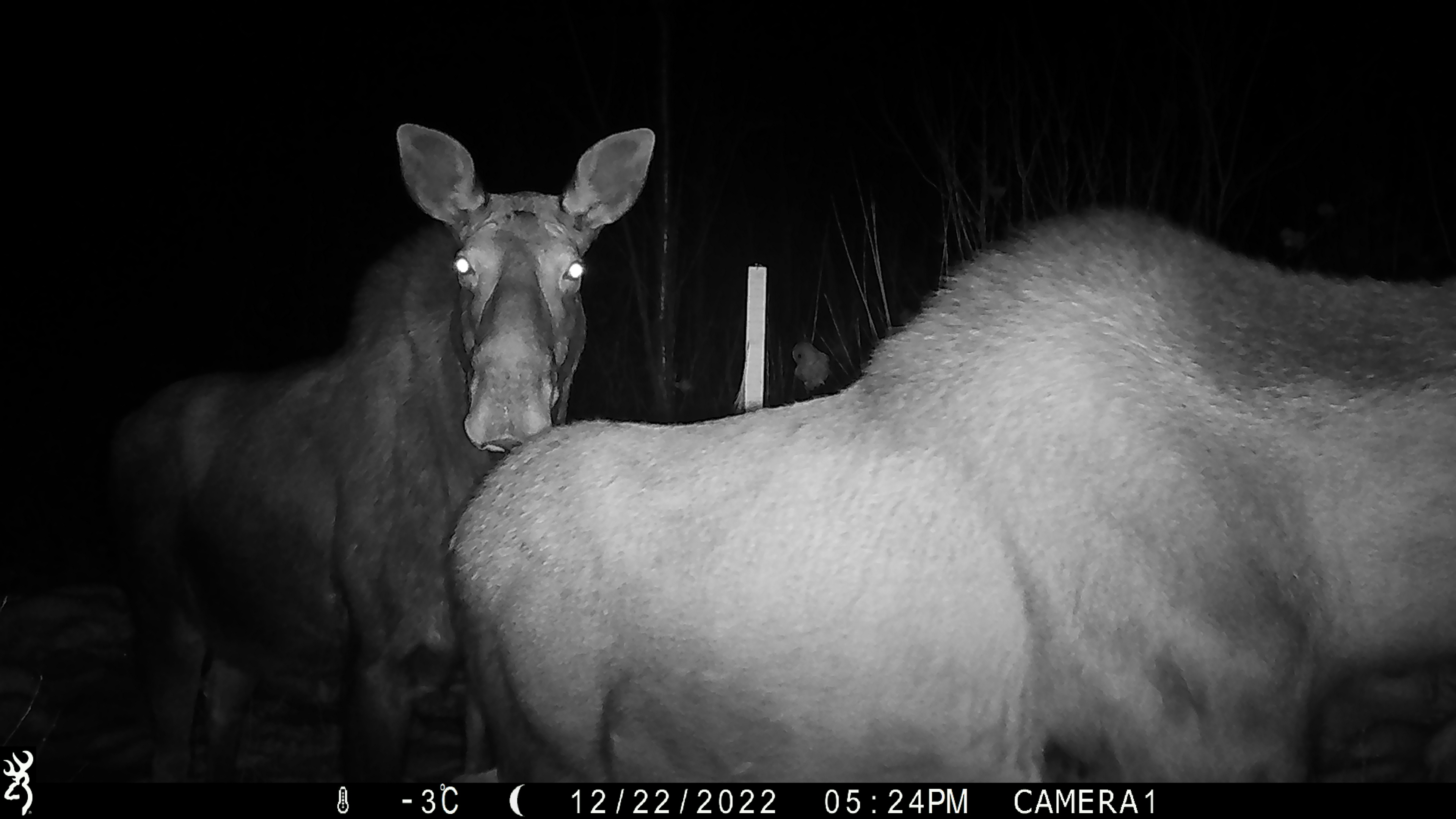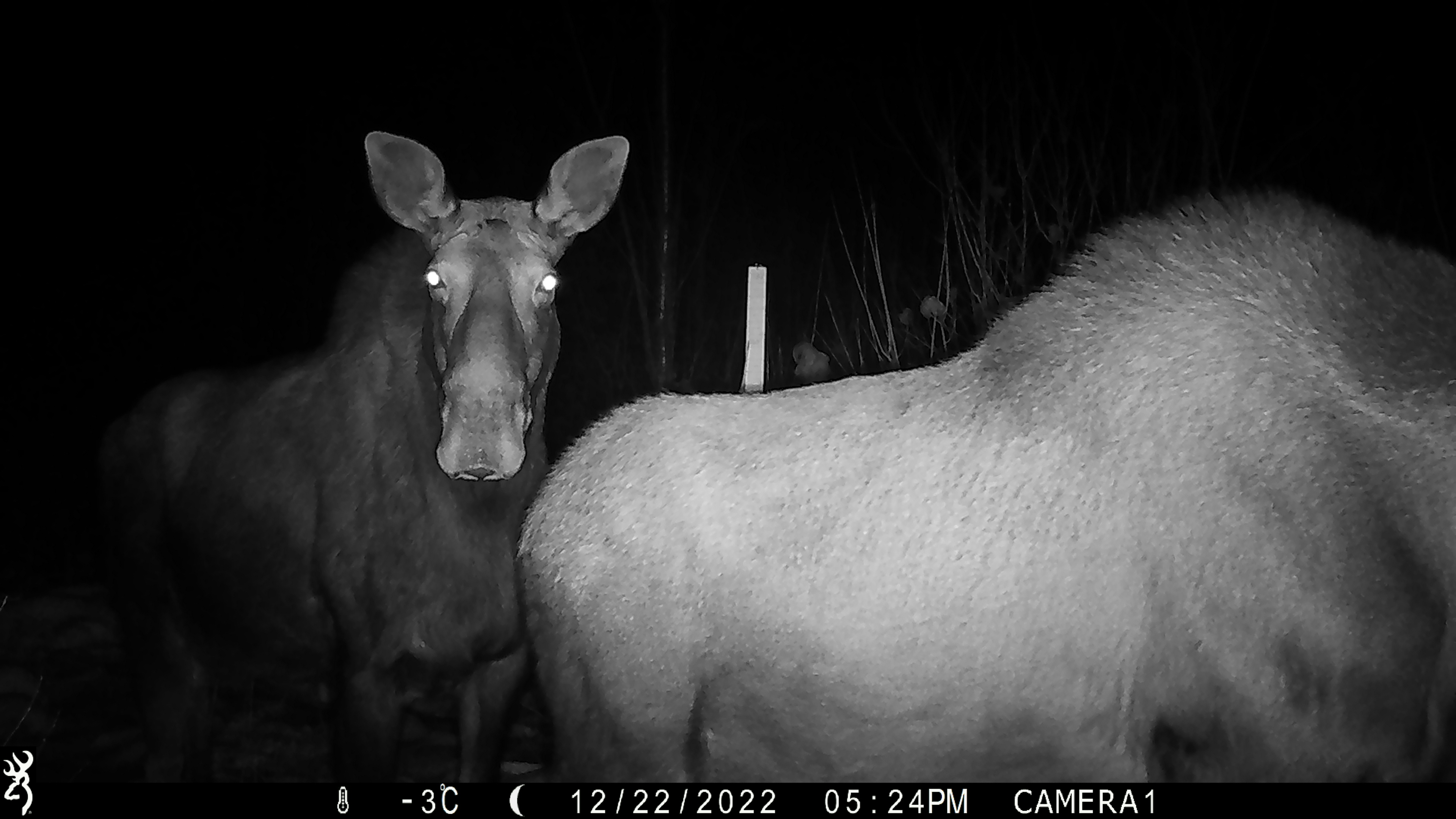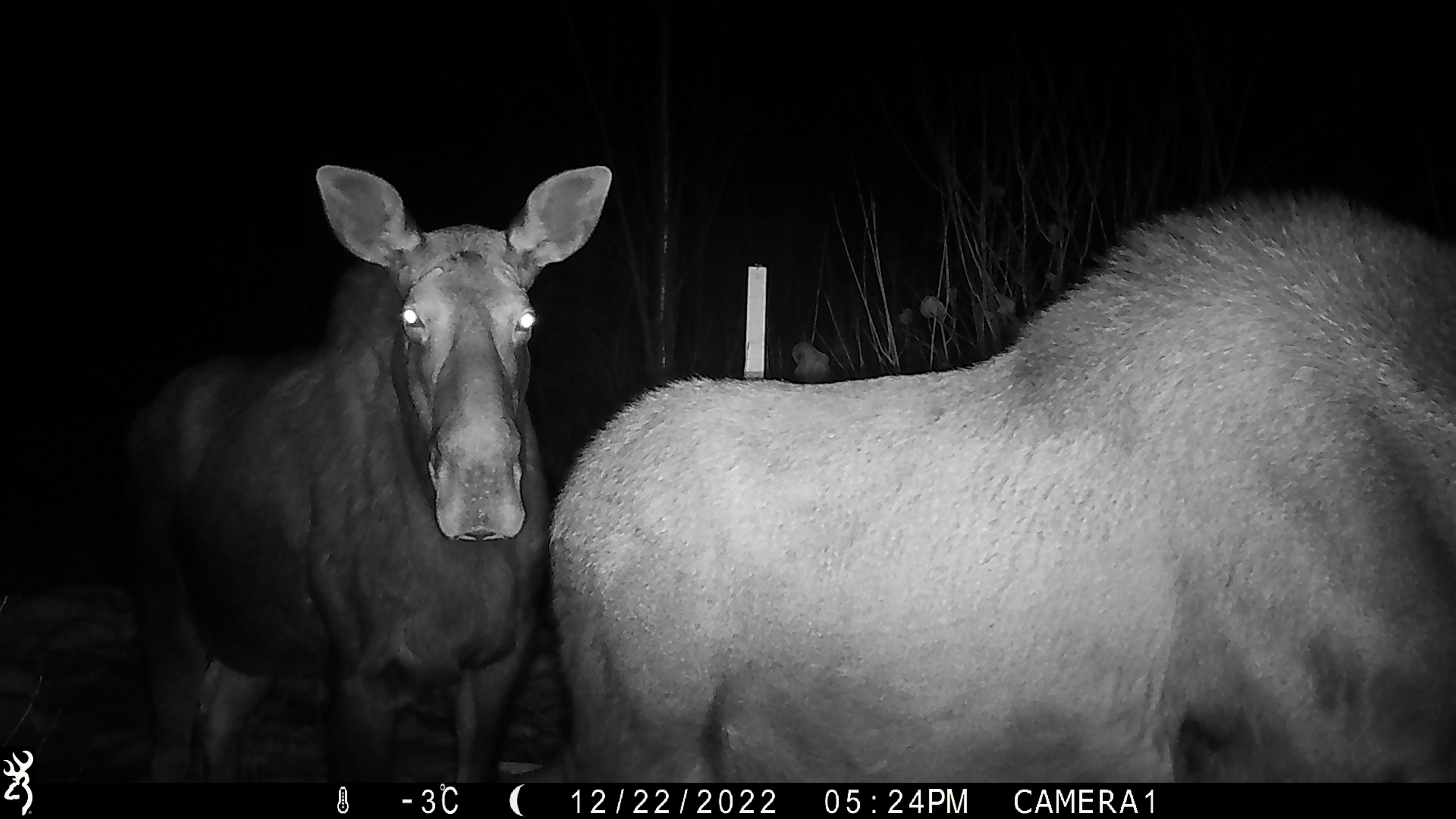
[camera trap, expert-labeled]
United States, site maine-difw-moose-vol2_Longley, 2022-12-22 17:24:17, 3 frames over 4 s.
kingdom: Animalia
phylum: Chordata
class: Mammalia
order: Artiodactyla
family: Cervidae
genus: Alces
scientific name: Alces alces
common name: moose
Moose (Alces alces).